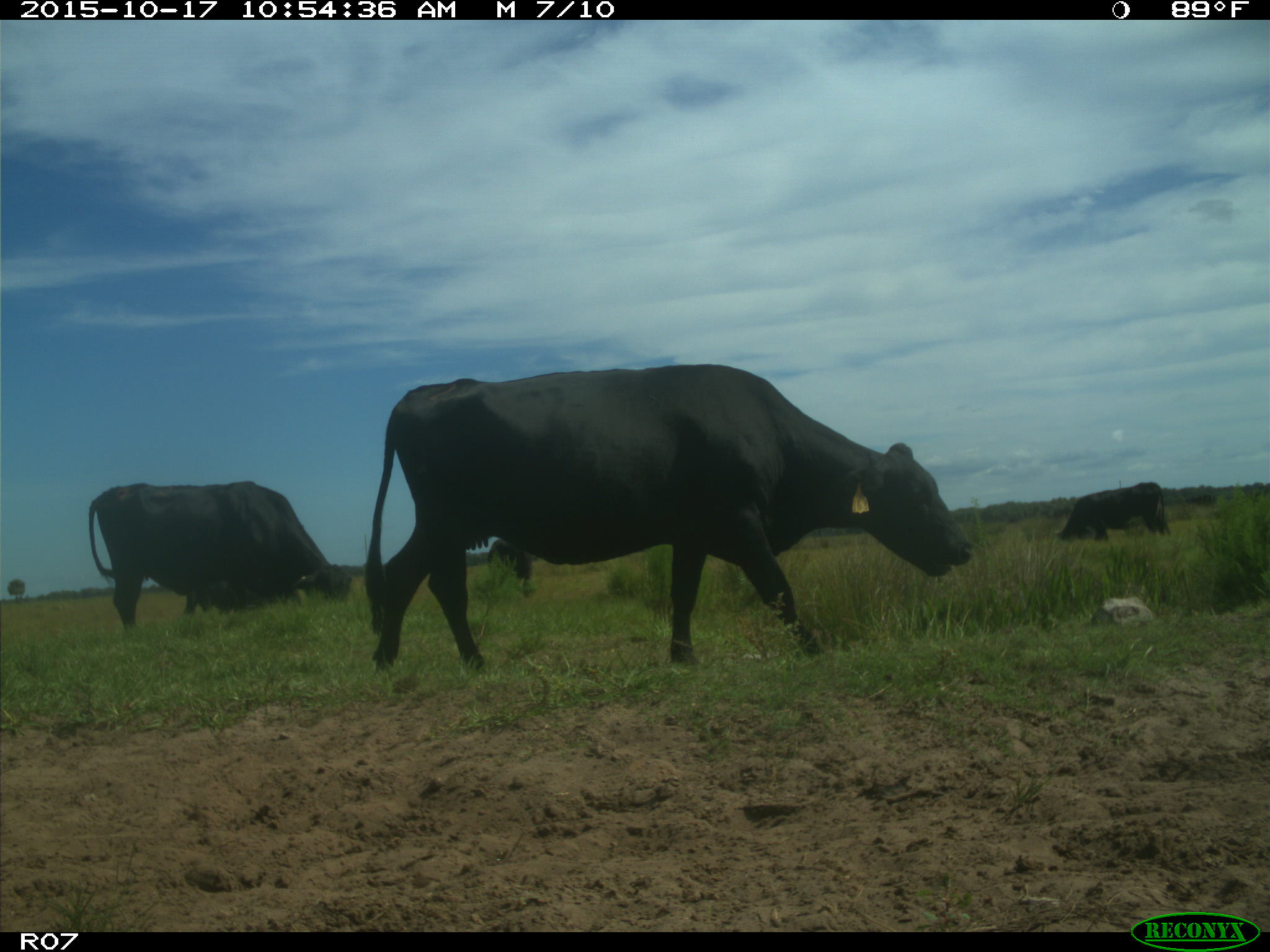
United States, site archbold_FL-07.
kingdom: Animalia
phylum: Chordata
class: Mammalia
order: Artiodactyla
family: Bovidae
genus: Bos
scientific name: Bos taurus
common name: domestic cow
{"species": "Bos taurus (domestic cow)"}